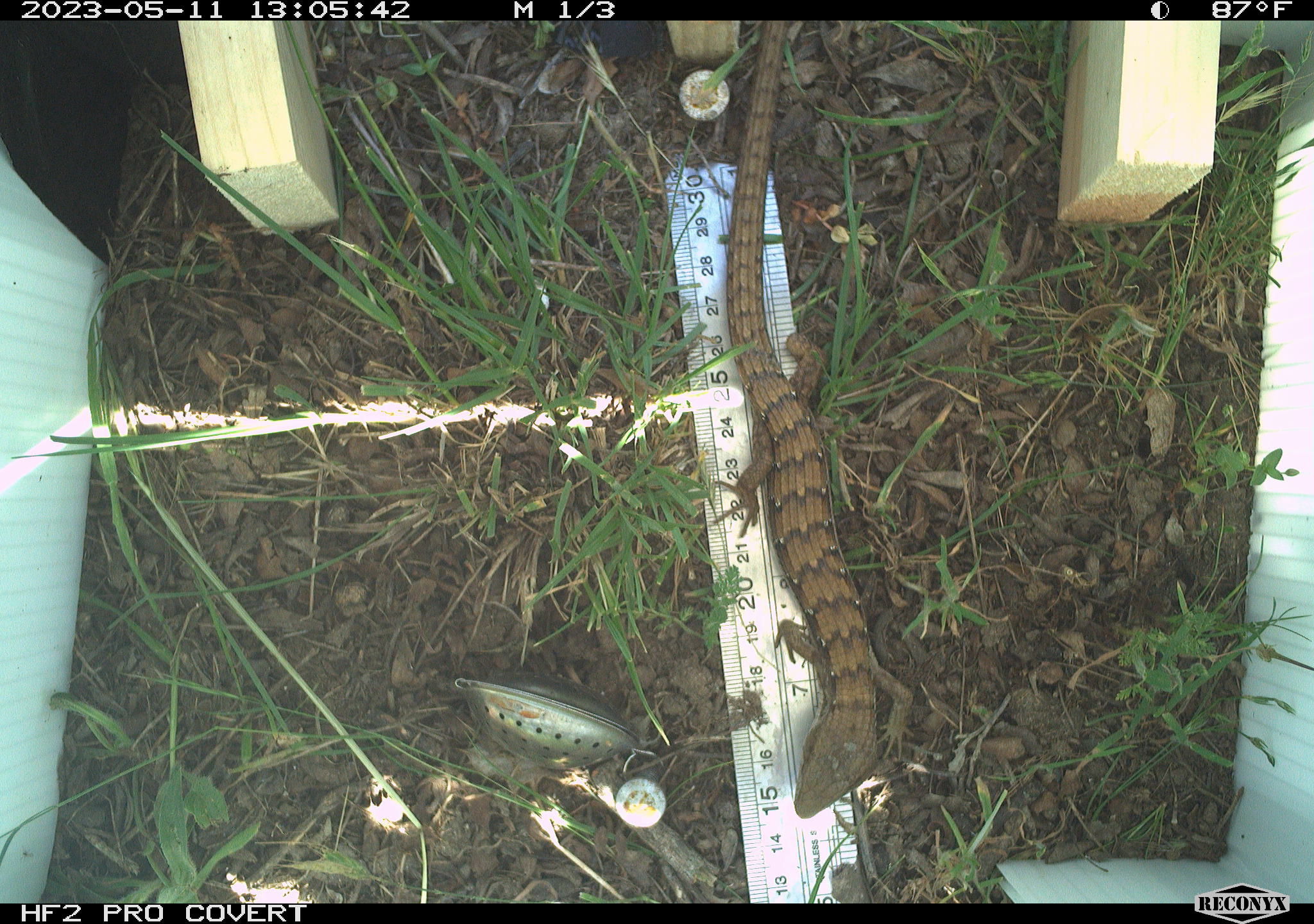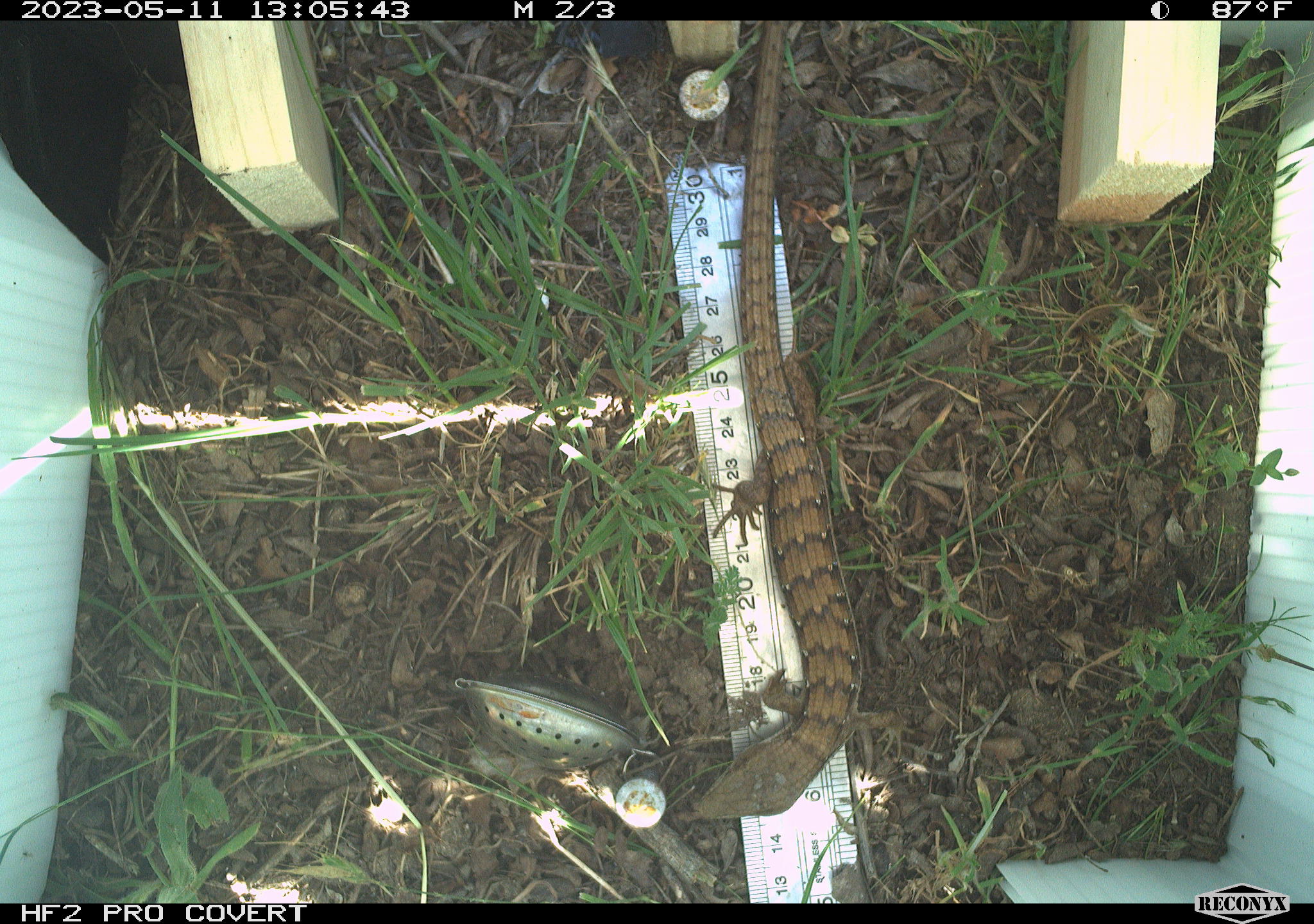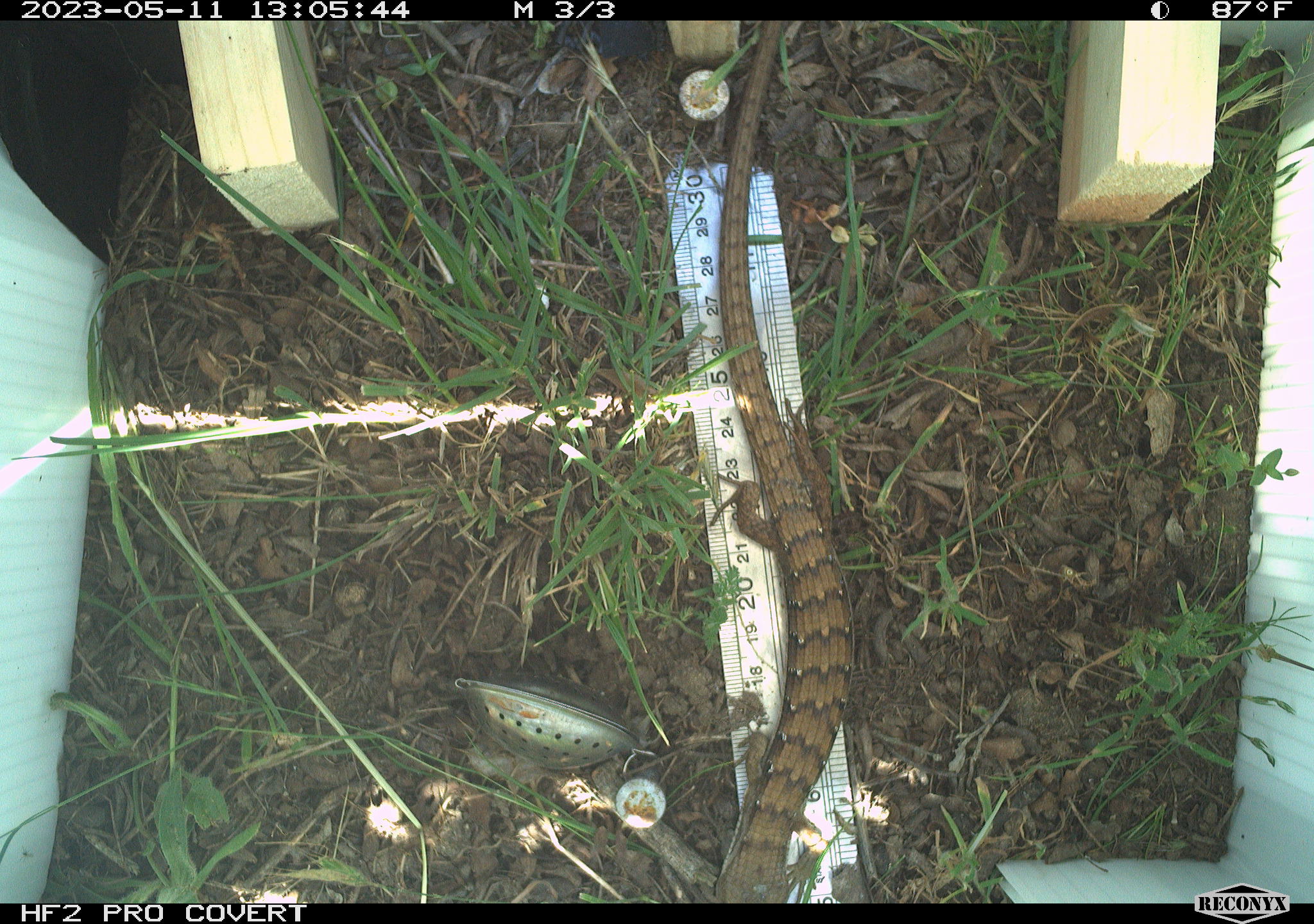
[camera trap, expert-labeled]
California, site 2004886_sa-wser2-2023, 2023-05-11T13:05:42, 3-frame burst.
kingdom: Animalia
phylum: Chordata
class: Reptilia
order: Squamata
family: Anguidae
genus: Elgaria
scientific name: Elgaria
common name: alligator lizards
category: elgaria species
Elgaria species (alligator lizards) (Elgaria).